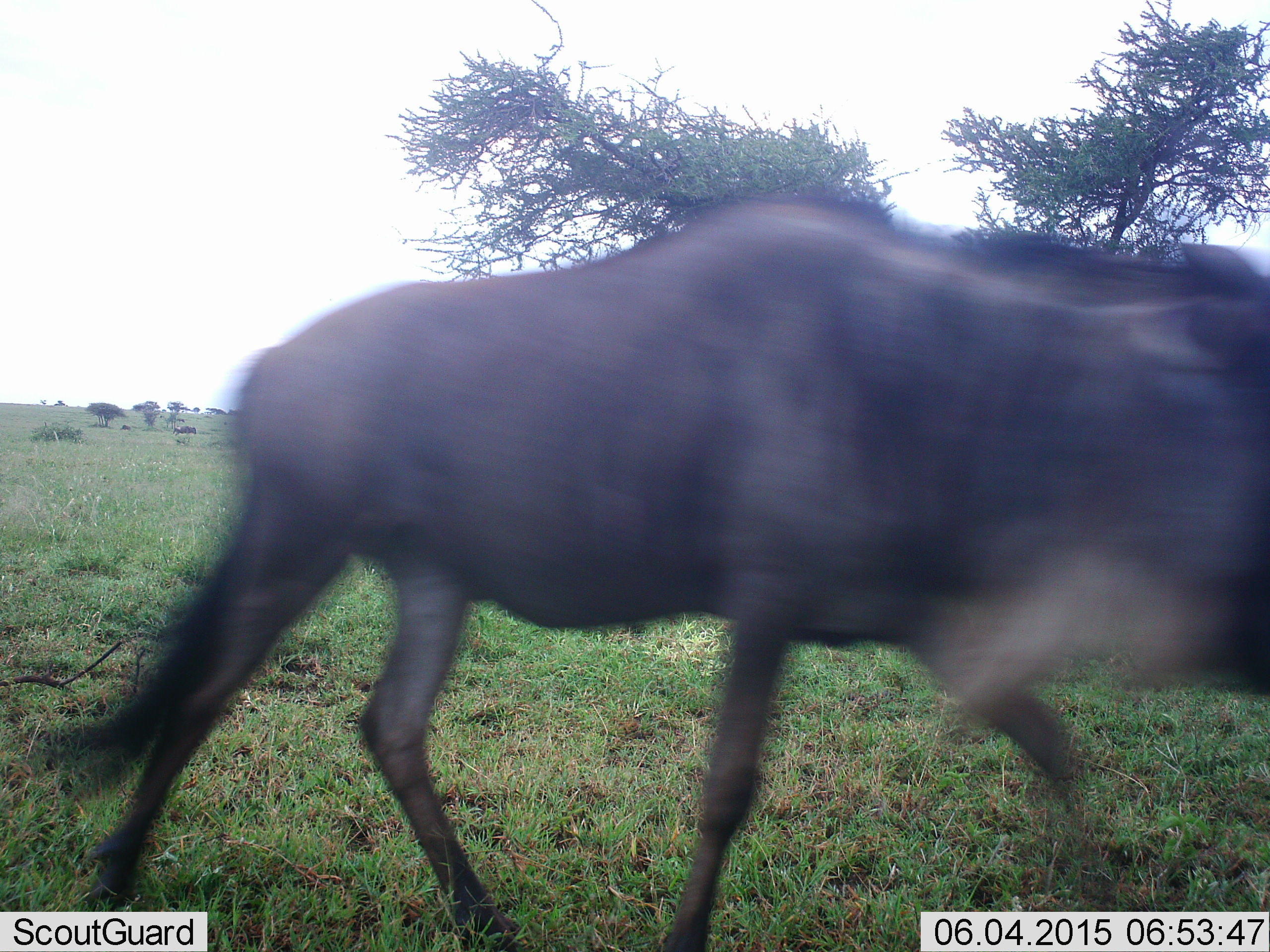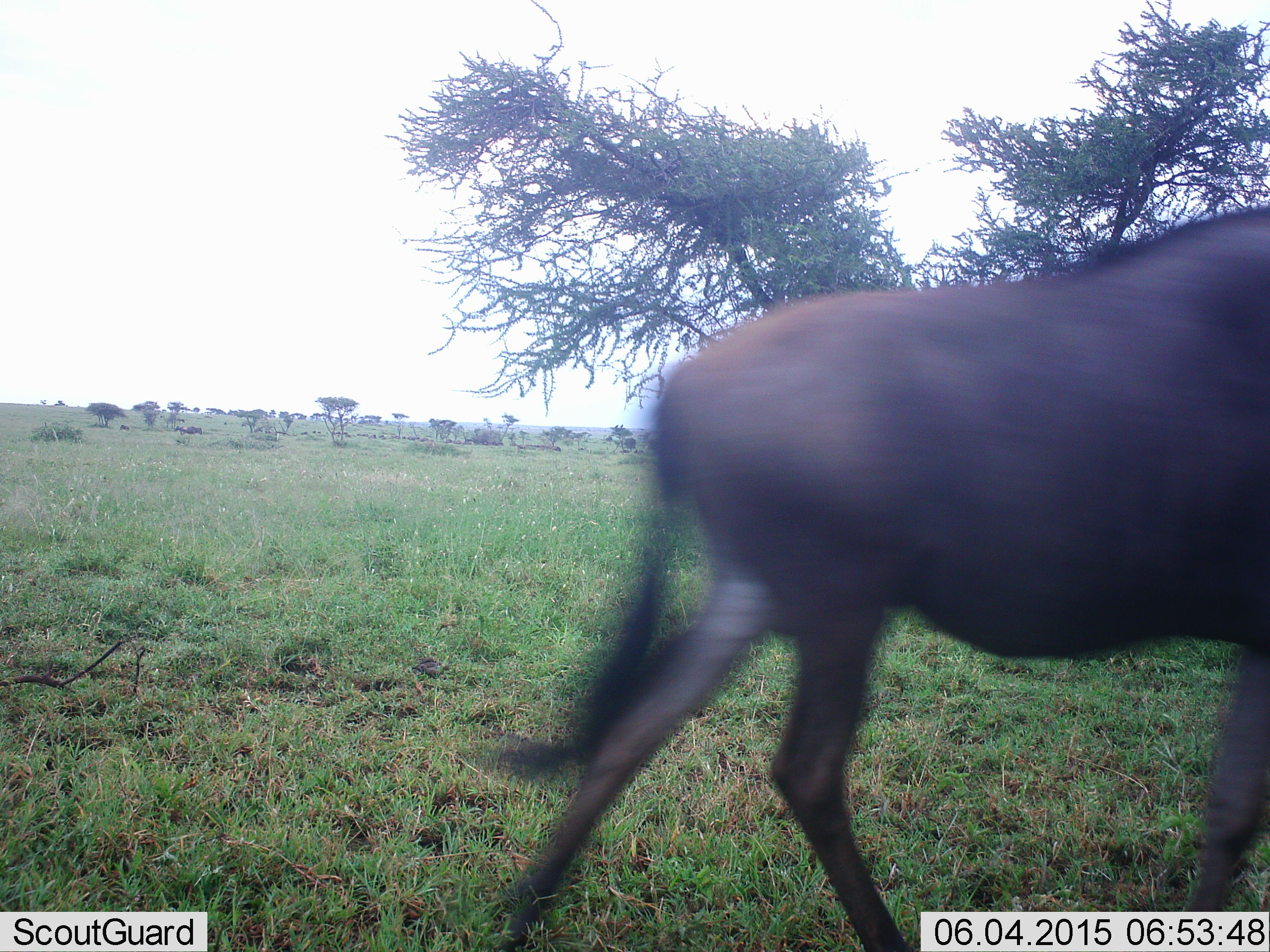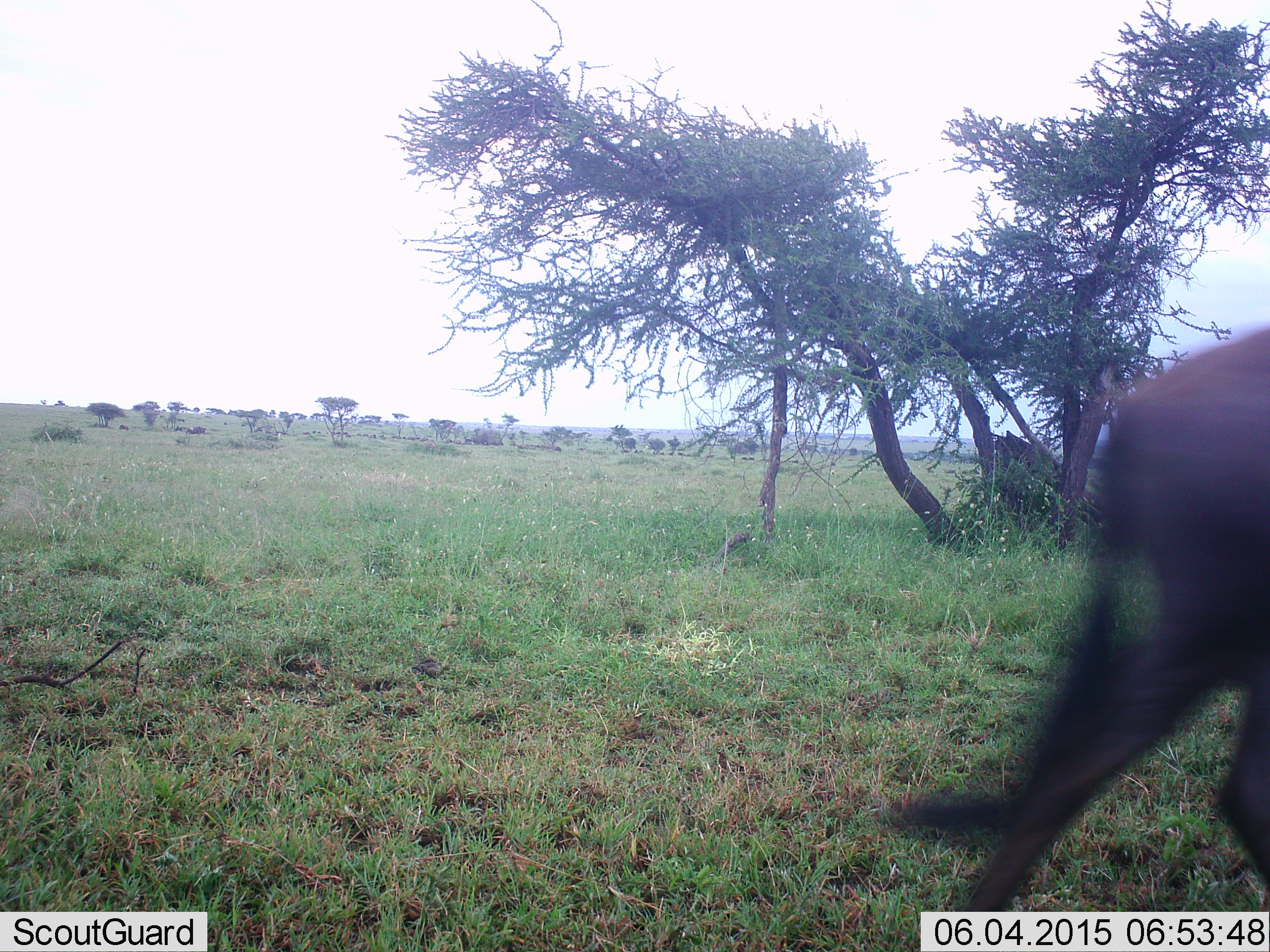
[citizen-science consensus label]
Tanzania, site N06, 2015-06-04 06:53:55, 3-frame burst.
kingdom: Animalia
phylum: Chordata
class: Mammalia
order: Artiodactyla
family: Bovidae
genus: Connochaetes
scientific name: Connochaetes taurinus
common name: blue wildebeest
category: wildebeest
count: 1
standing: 30%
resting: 0%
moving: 100%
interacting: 0%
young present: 0%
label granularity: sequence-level